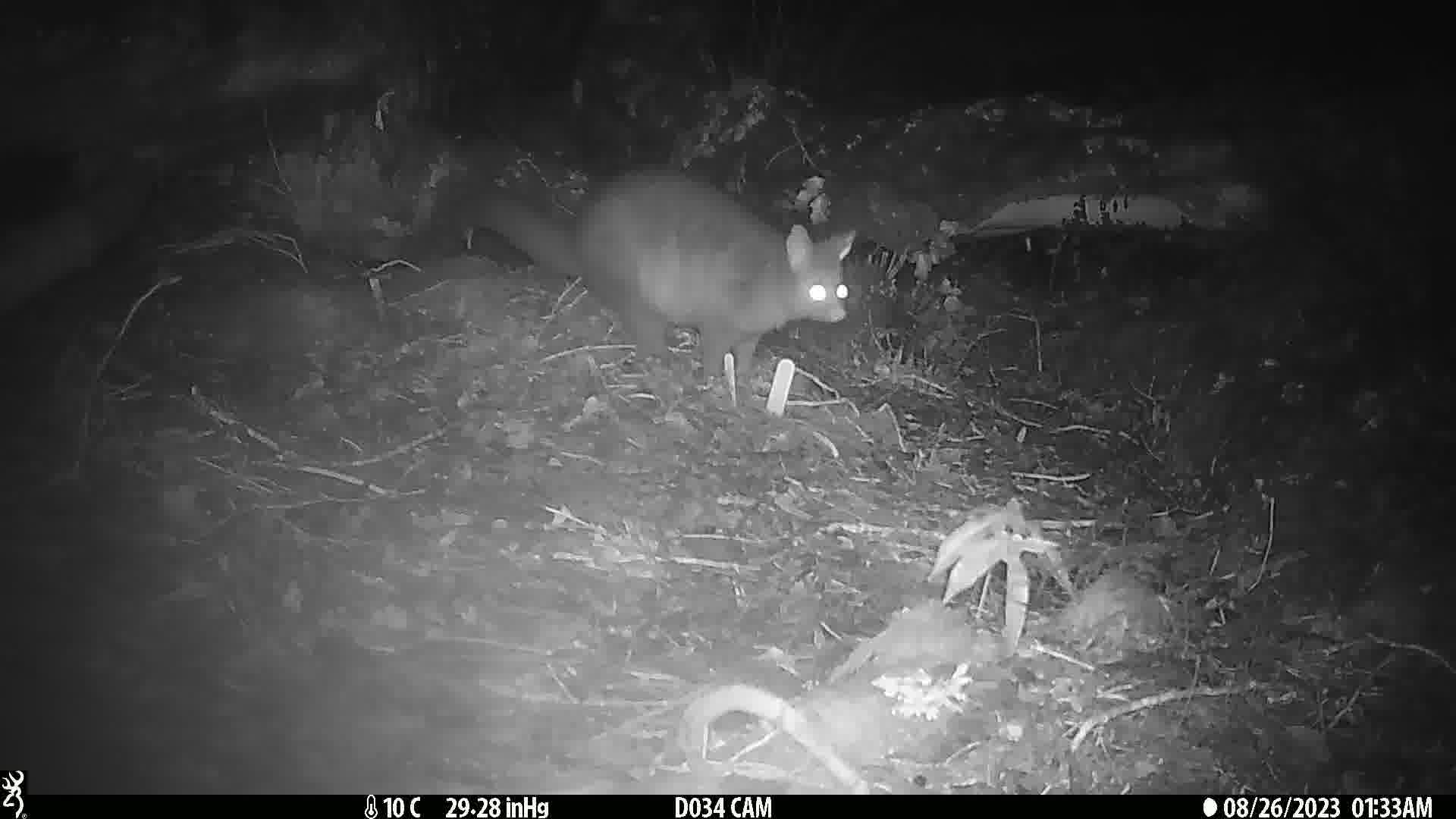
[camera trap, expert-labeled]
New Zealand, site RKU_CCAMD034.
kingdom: Animalia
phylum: Chordata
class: Mammalia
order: Diprotodontia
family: Phalangeridae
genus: Trichosurus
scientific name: Trichosurus vulpecula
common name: common brushtail possum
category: possum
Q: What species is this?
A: Possum (common brushtail possum) (Trichosurus vulpecula).